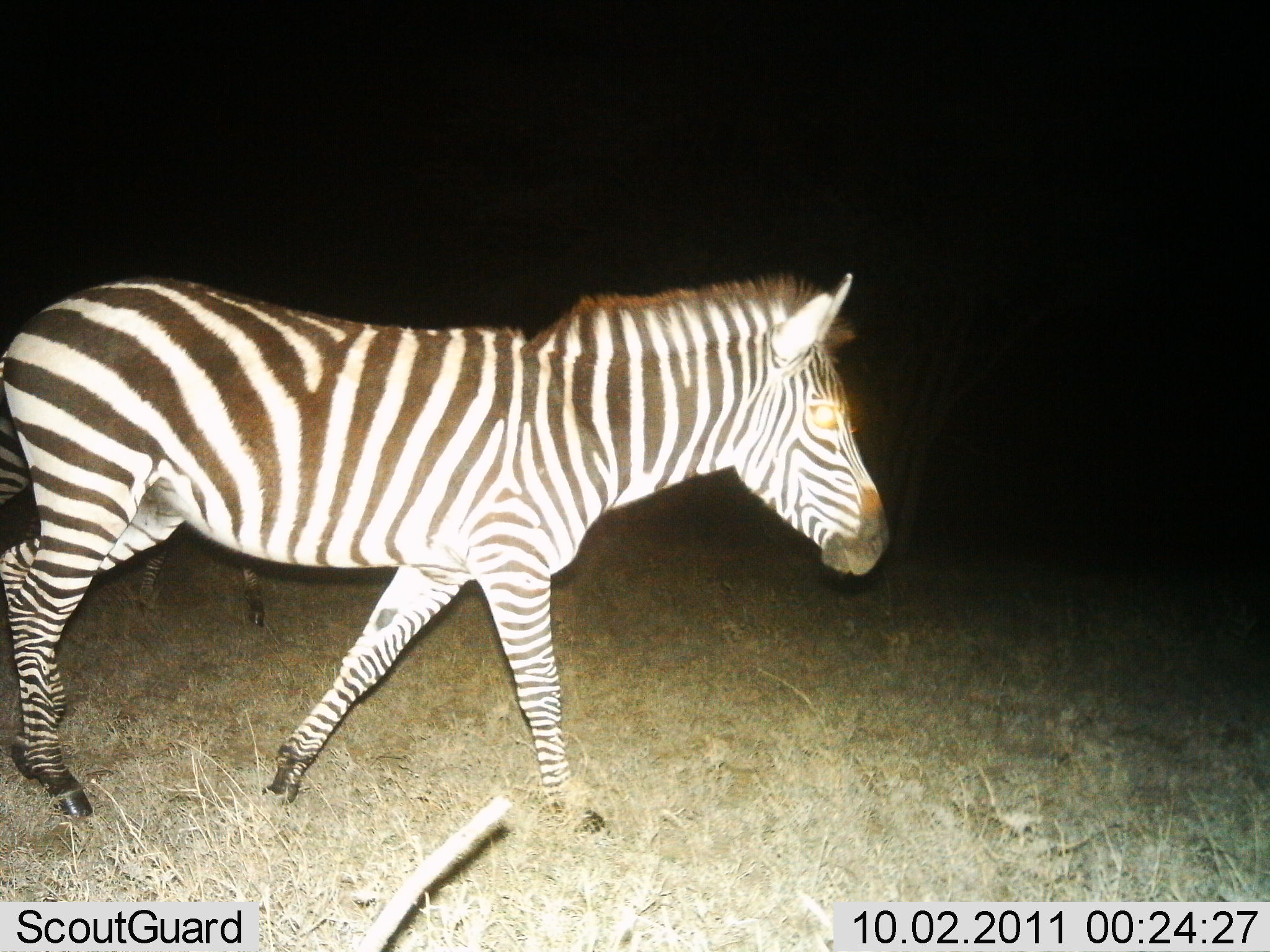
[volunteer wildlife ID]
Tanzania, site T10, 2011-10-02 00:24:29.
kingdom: Animalia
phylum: Chordata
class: Mammalia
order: Perissodactyla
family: Equidae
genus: Equus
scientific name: Equus quagga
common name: plains zebra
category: zebra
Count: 2.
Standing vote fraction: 9%.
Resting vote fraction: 0%.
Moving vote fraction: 91%.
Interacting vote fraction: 0%.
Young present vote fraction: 0%.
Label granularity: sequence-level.